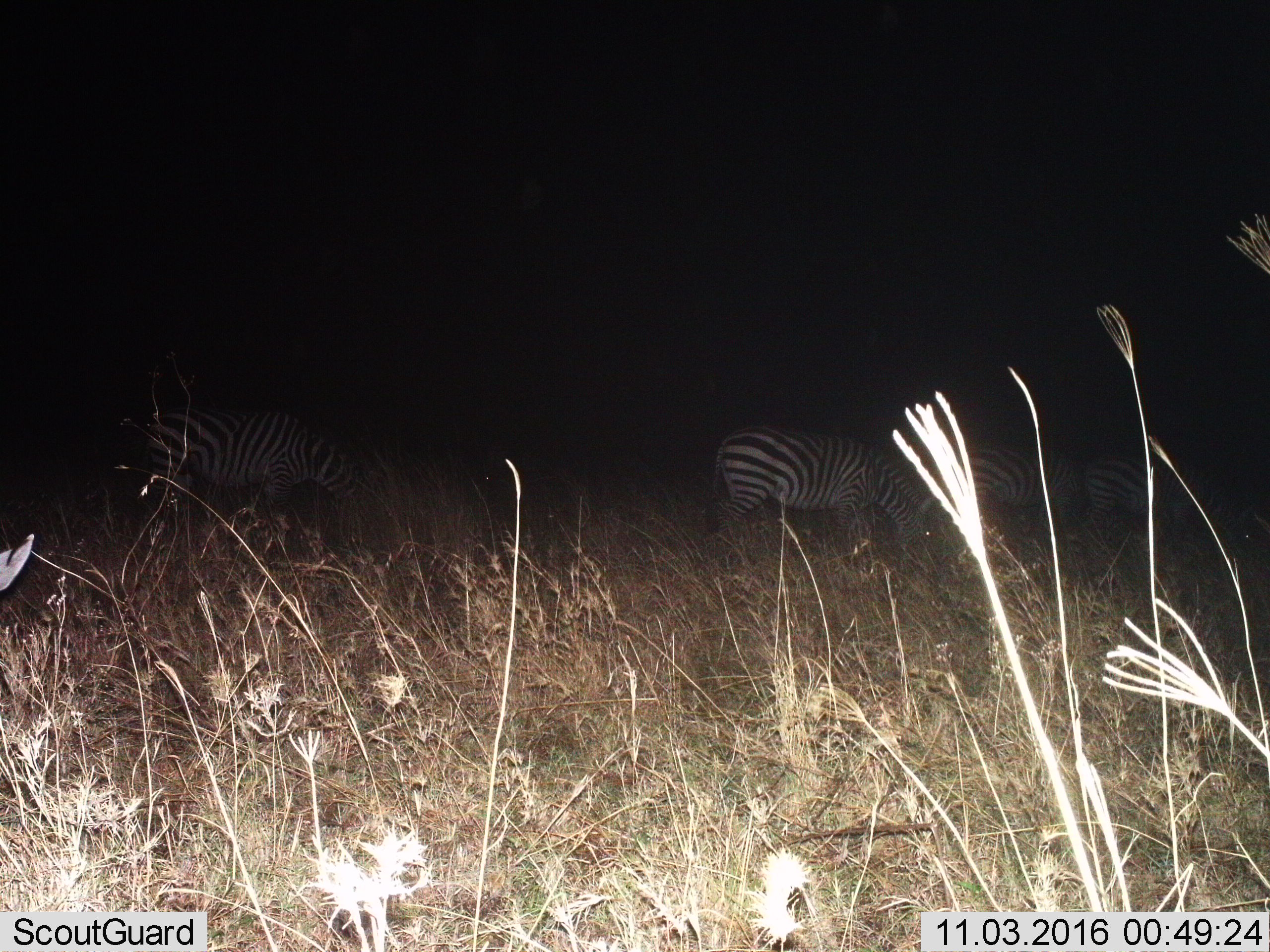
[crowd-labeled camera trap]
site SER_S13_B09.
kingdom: Animalia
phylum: Chordata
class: Mammalia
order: Perissodactyla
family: Equidae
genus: Equus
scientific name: Equus quagga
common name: plains zebra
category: zebraplains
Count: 4.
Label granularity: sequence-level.